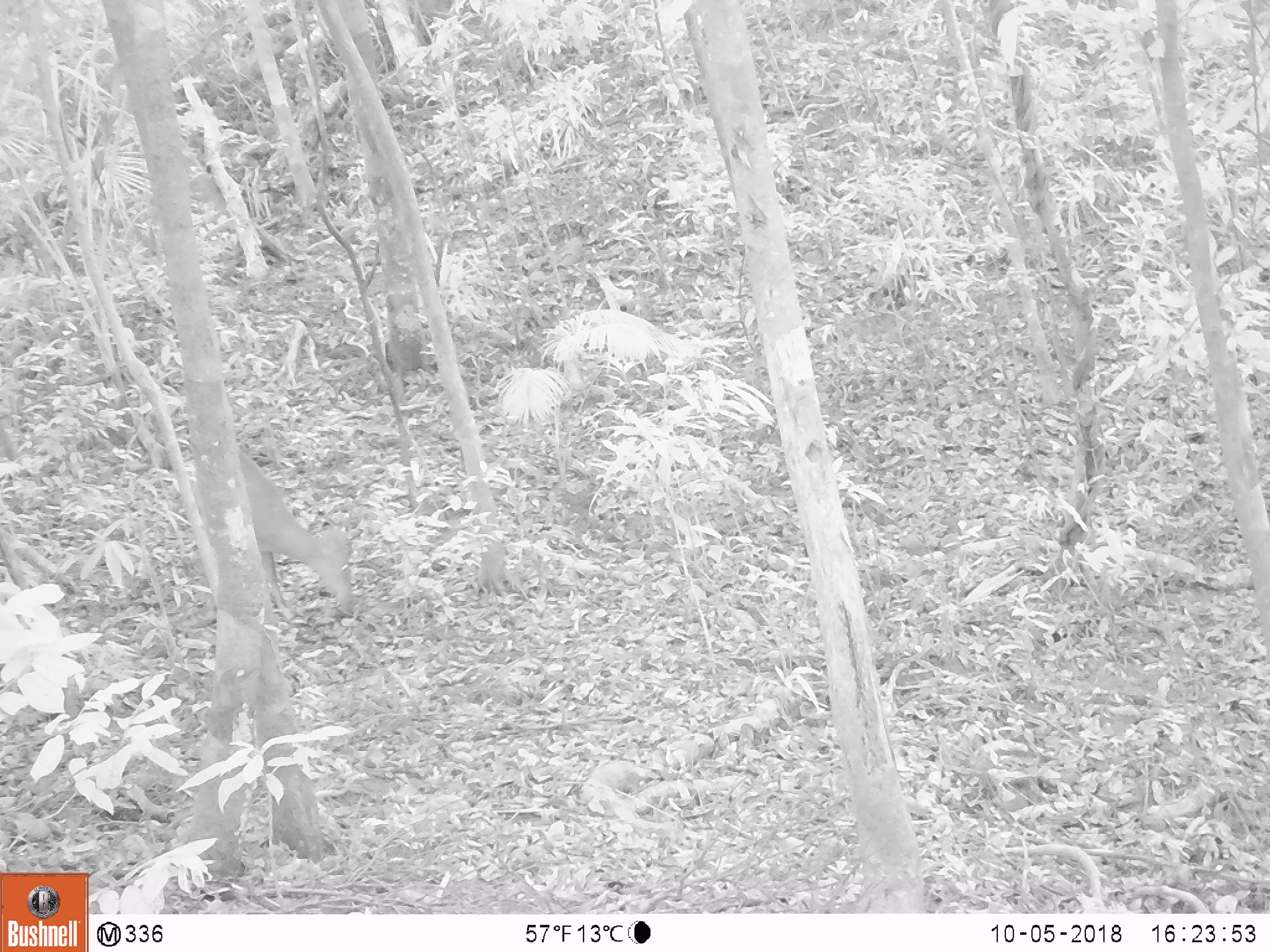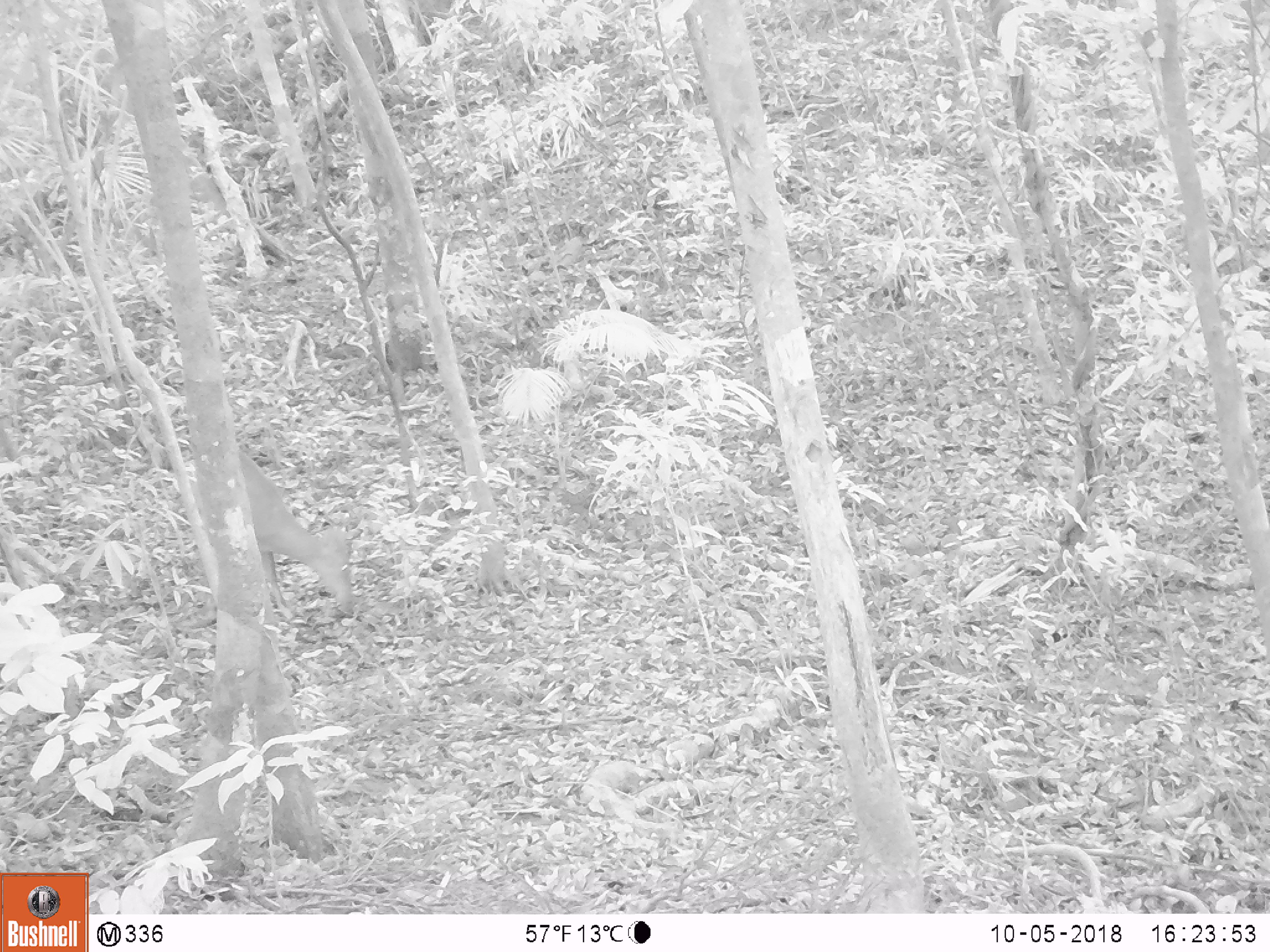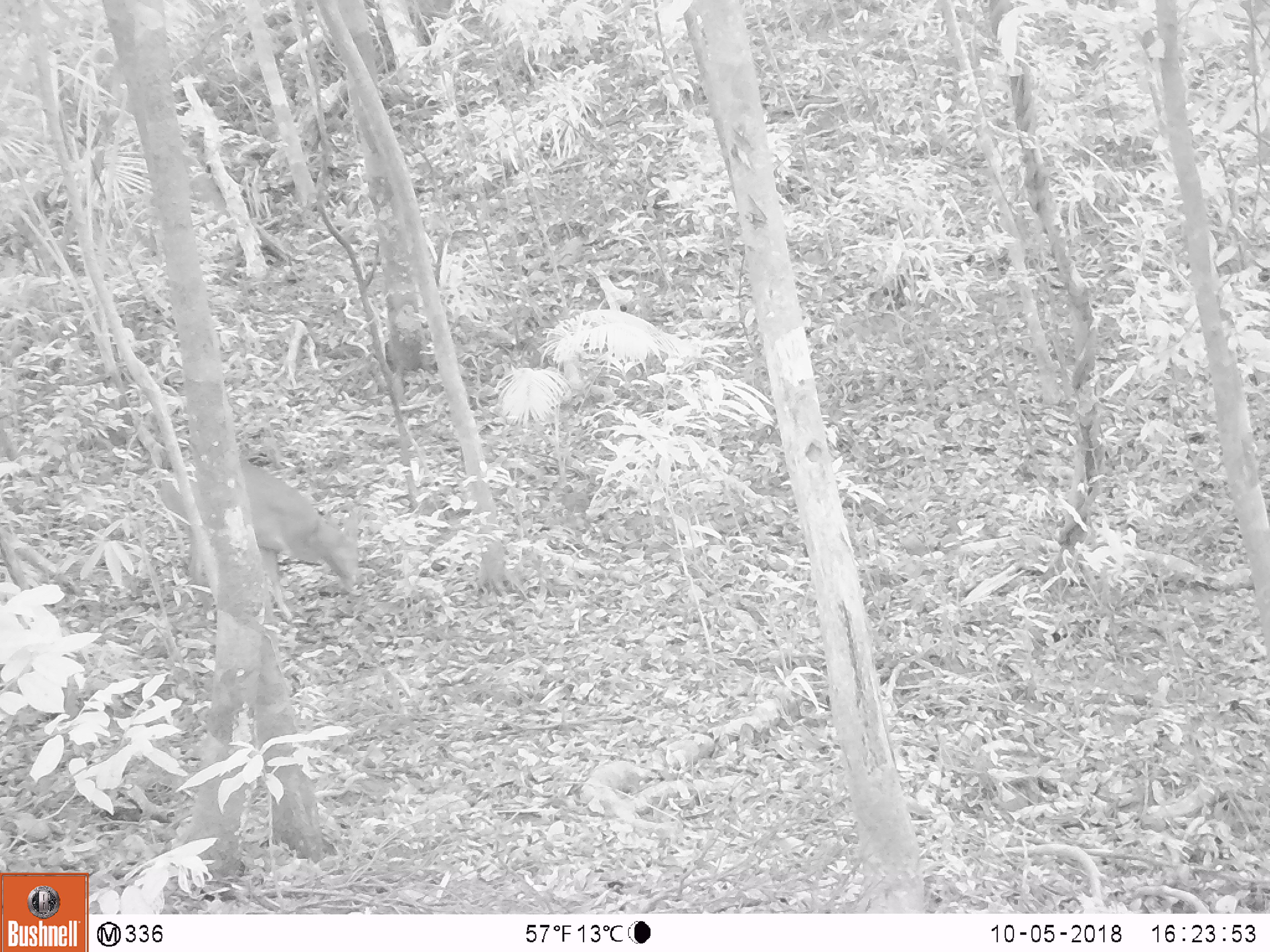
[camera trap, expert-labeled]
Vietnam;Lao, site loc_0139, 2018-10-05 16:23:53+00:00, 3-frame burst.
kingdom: Animalia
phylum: Chordata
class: Mammalia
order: Artiodactyla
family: Cervidae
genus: Muntiacus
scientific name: Muntiacus vuquangensis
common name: large-antlered muntjac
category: large antlered muntjac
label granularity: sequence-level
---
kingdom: Animalia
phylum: Chordata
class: Aves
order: Galliformes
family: Phasianidae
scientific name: Phasianidae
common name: partridge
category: unidentified partridge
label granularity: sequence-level